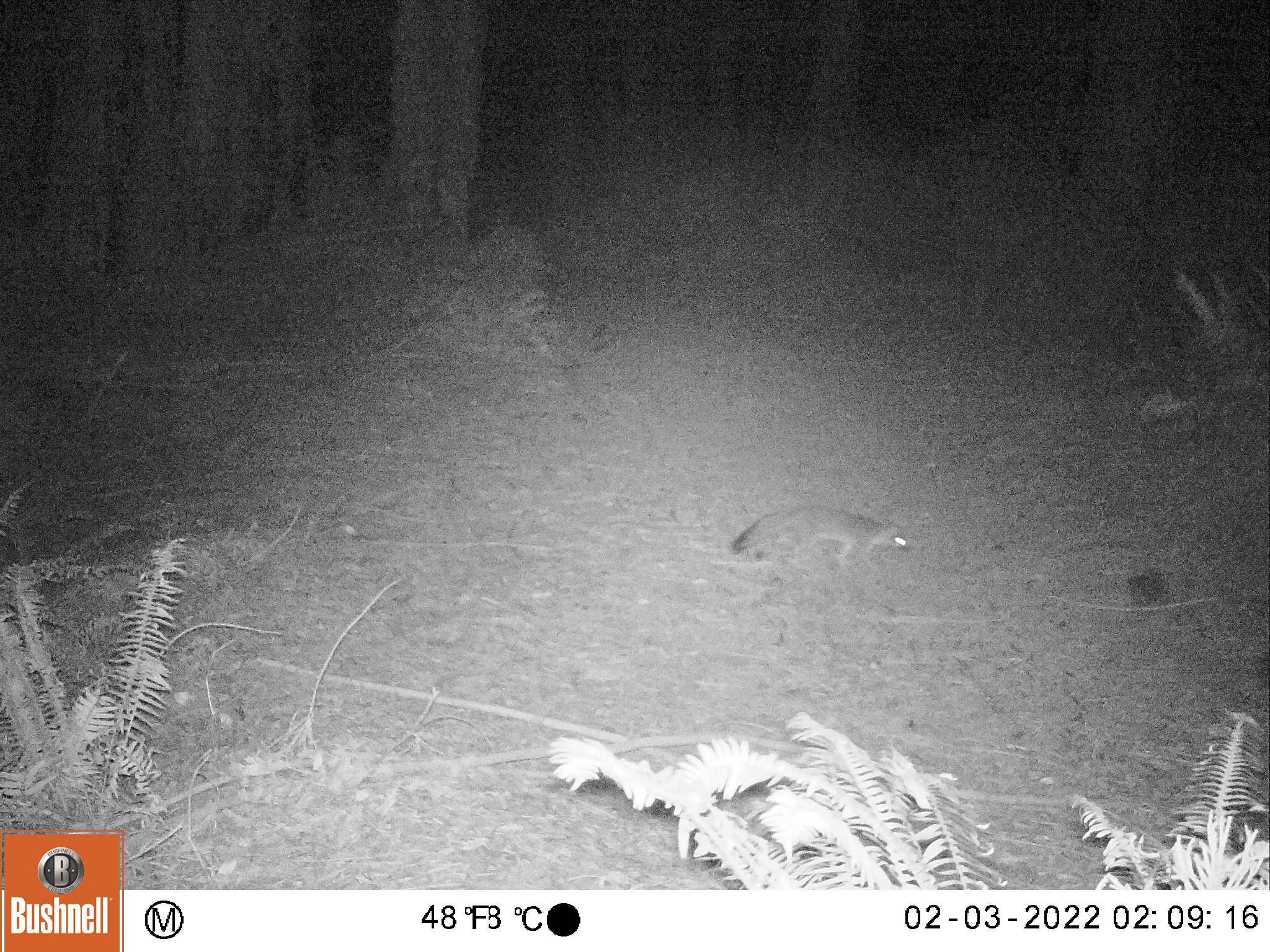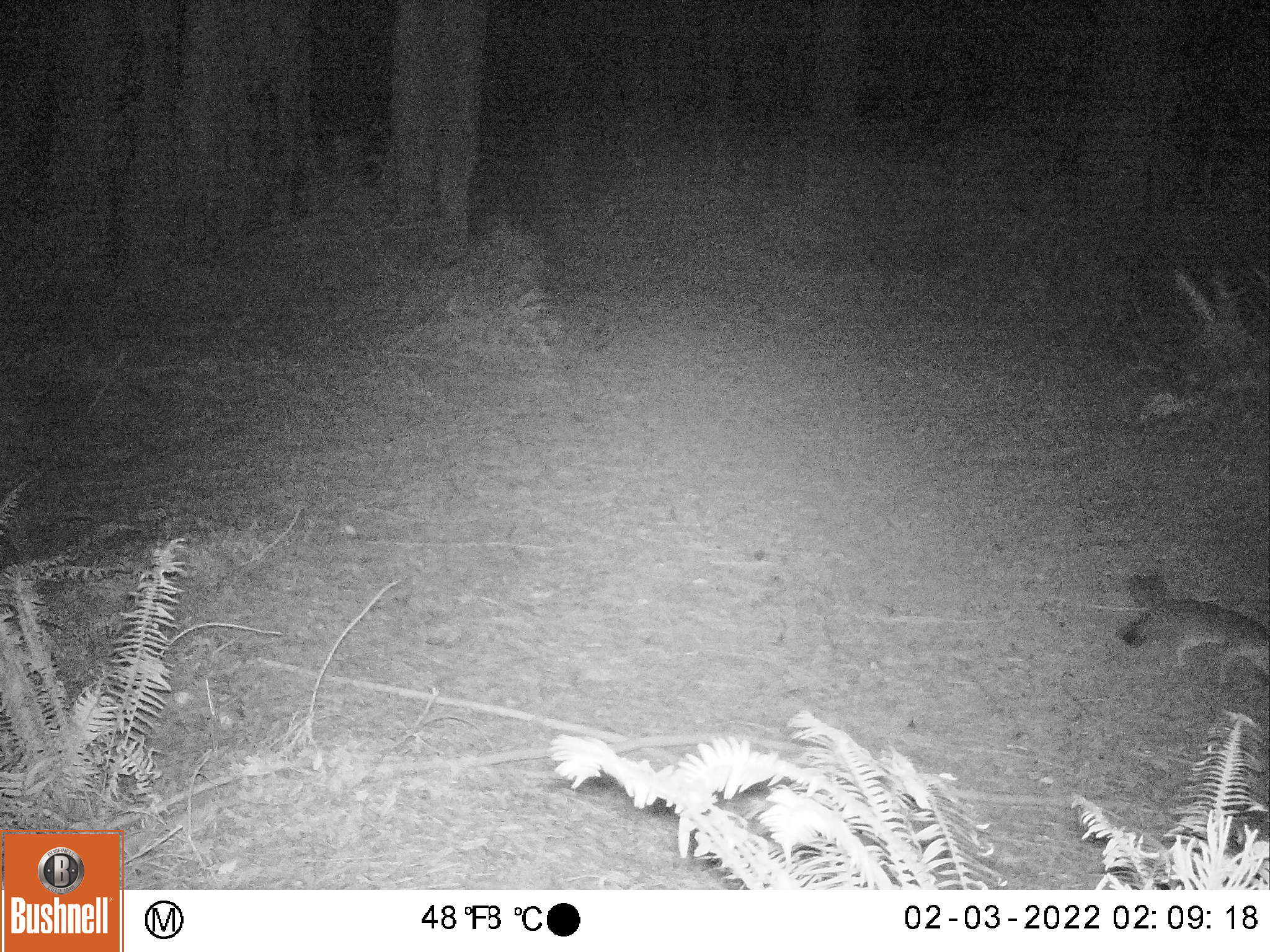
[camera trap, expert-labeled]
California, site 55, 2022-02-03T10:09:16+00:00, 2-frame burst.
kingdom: Animalia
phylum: Chordata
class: Mammalia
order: Carnivora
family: Canidae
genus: Urocyon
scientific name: Urocyon cinereoargenteus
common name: gray fox